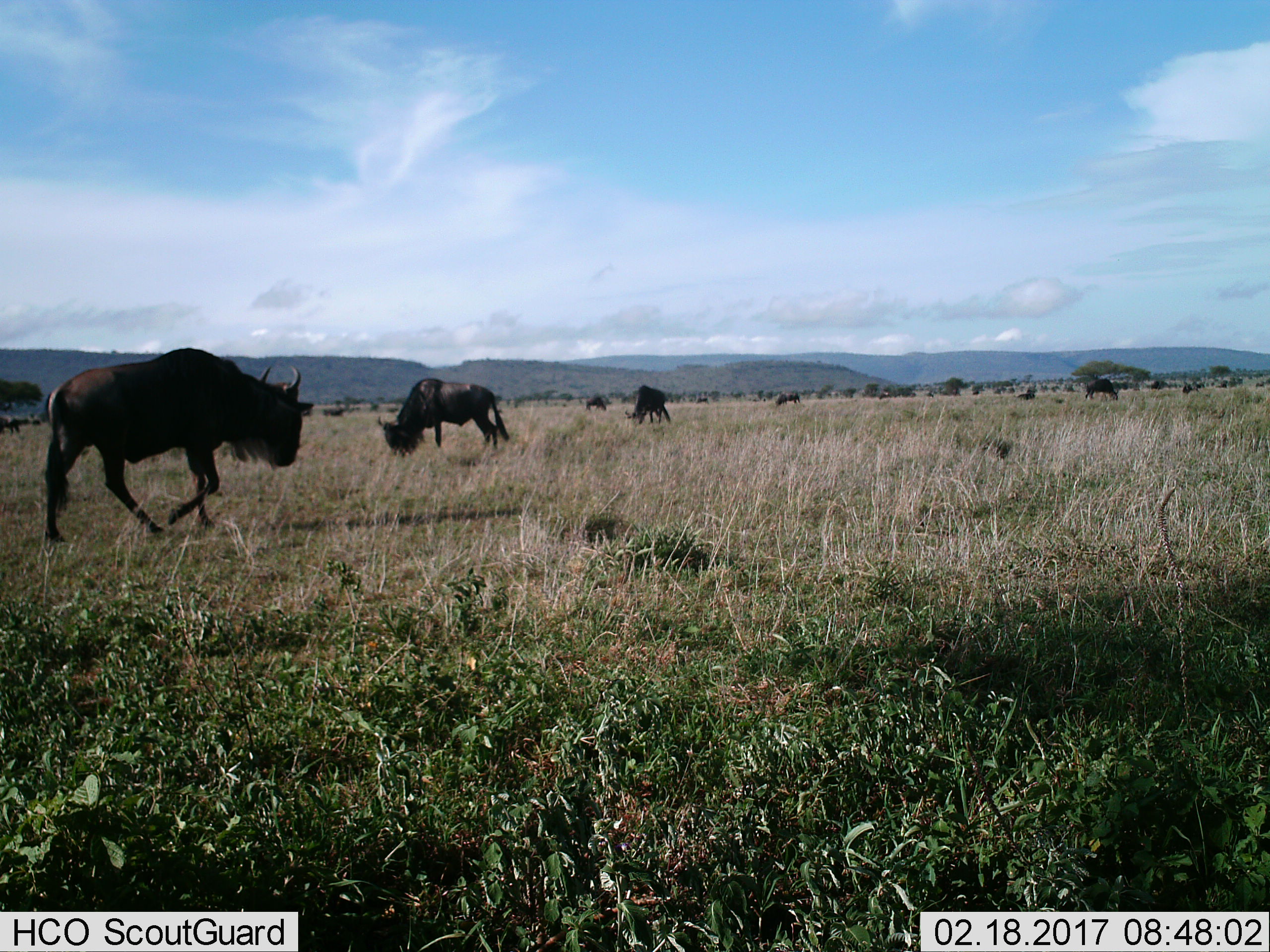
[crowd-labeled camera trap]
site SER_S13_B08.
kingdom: Animalia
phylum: Chordata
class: Mammalia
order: Artiodactyla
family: Bovidae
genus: Connochaetes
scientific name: Connochaetes taurinus taurinus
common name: blue wildebeest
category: wildebeestblue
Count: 11-50.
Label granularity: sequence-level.